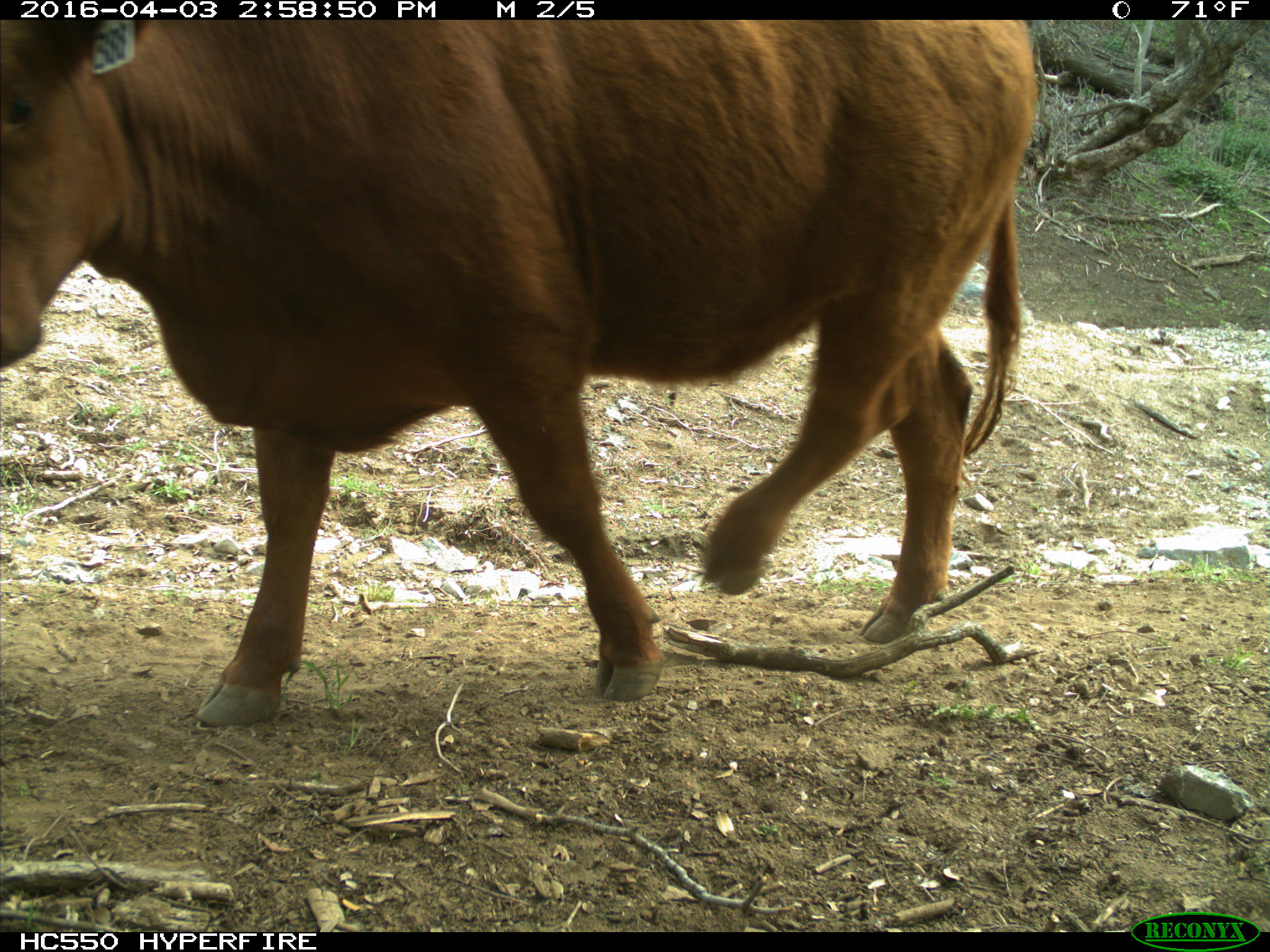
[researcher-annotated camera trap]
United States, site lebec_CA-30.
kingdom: Animalia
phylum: Chordata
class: Mammalia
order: Artiodactyla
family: Bovidae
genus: Bos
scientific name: Bos taurus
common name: domestic cow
Bos taurus (domestic cow).